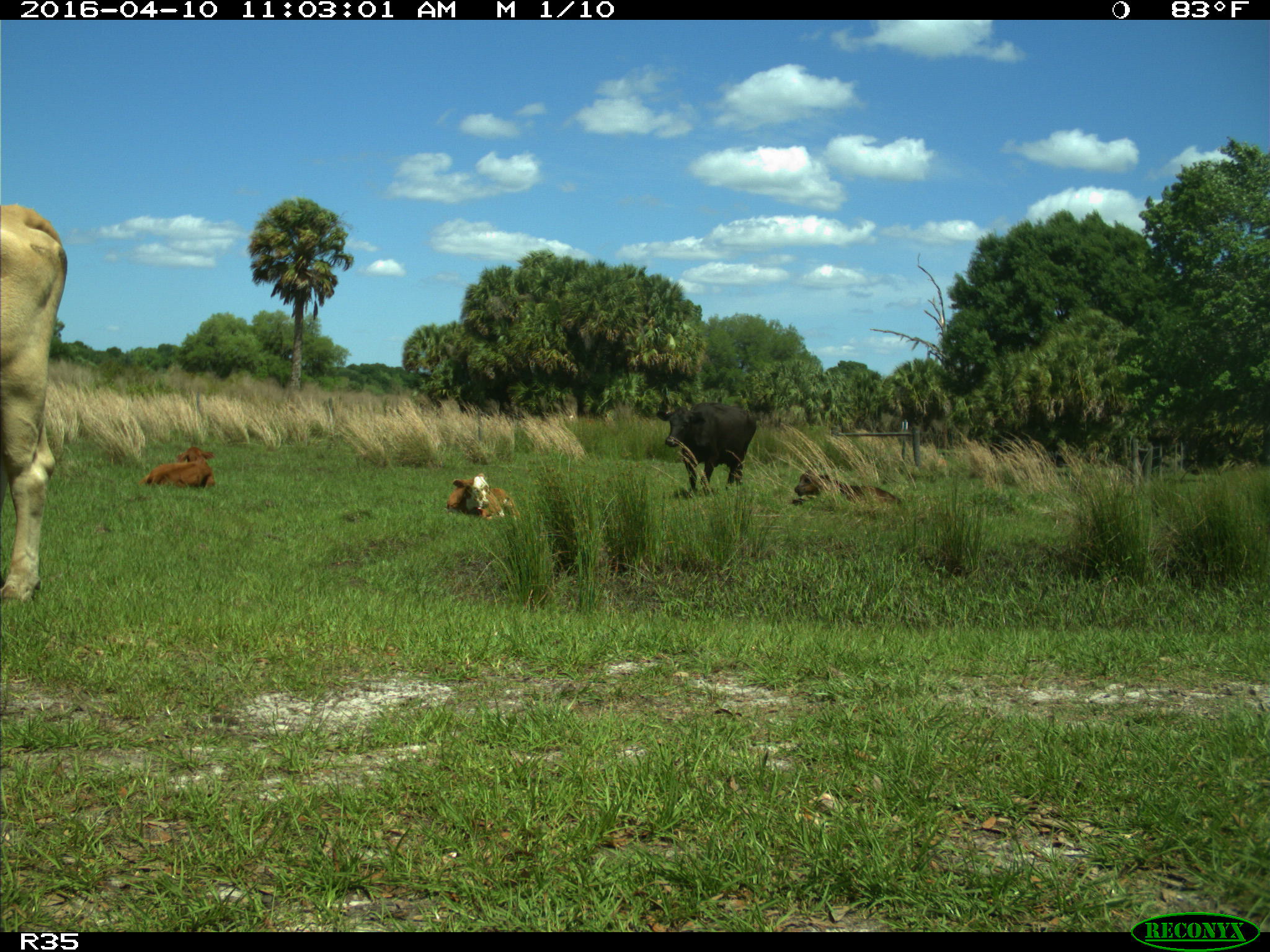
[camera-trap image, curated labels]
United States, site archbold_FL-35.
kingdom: Animalia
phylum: Chordata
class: Mammalia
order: Artiodactyla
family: Bovidae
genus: Bos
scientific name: Bos taurus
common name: domestic cow